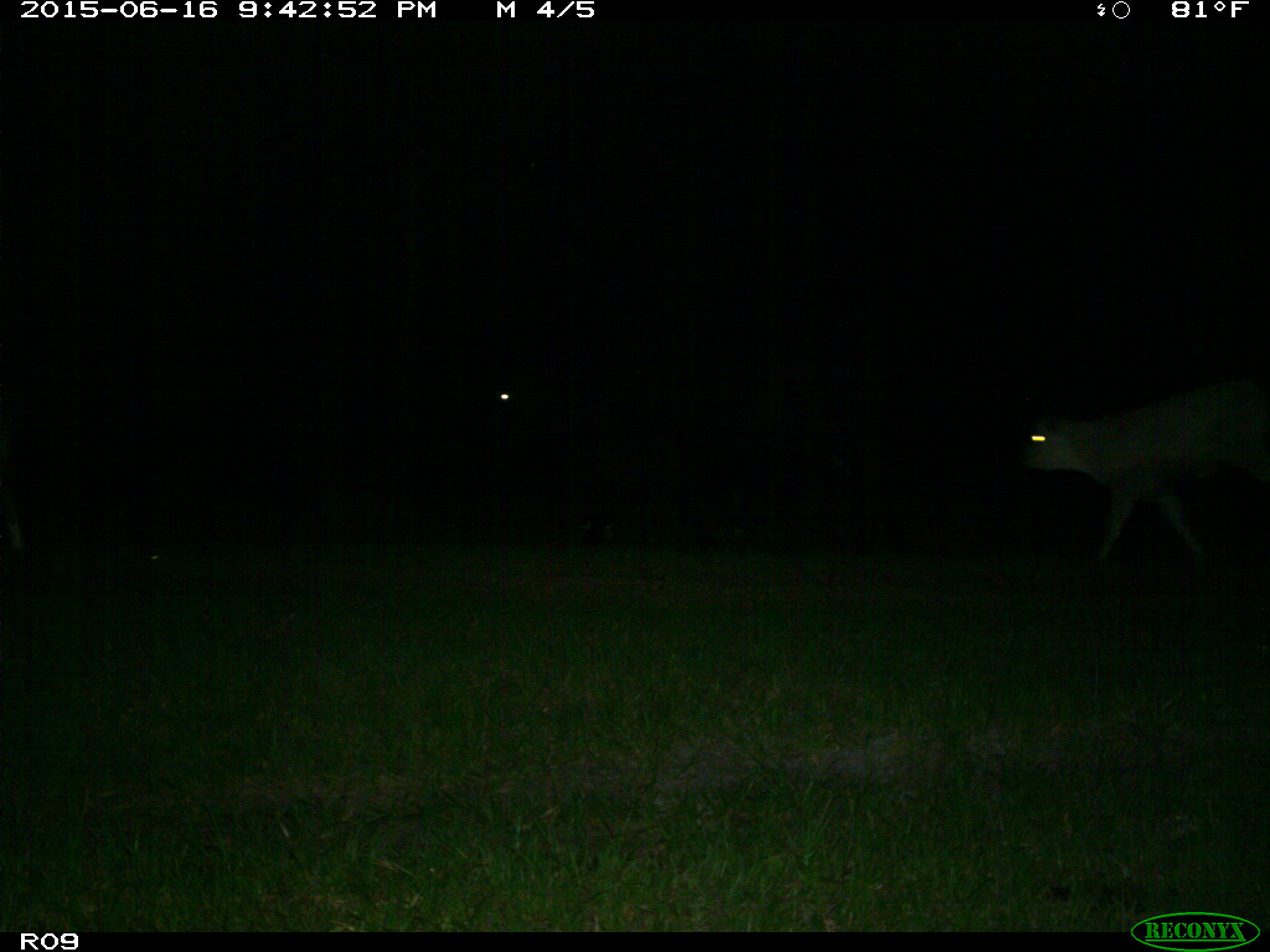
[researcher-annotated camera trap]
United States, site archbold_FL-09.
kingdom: Animalia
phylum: Chordata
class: Mammalia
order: Artiodactyla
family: Bovidae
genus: Bos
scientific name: Bos taurus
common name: domestic cow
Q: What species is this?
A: Bos taurus (domestic cow).